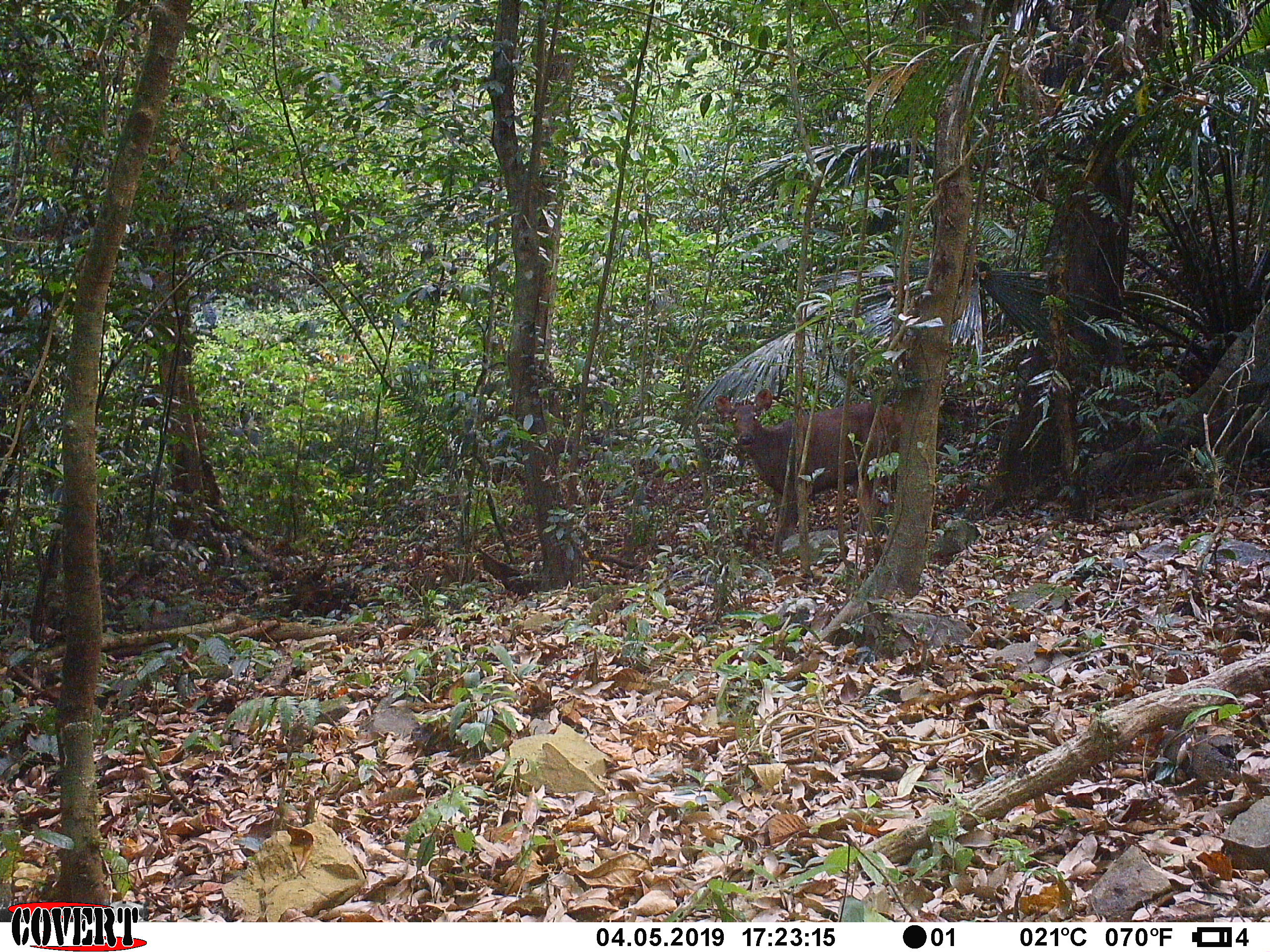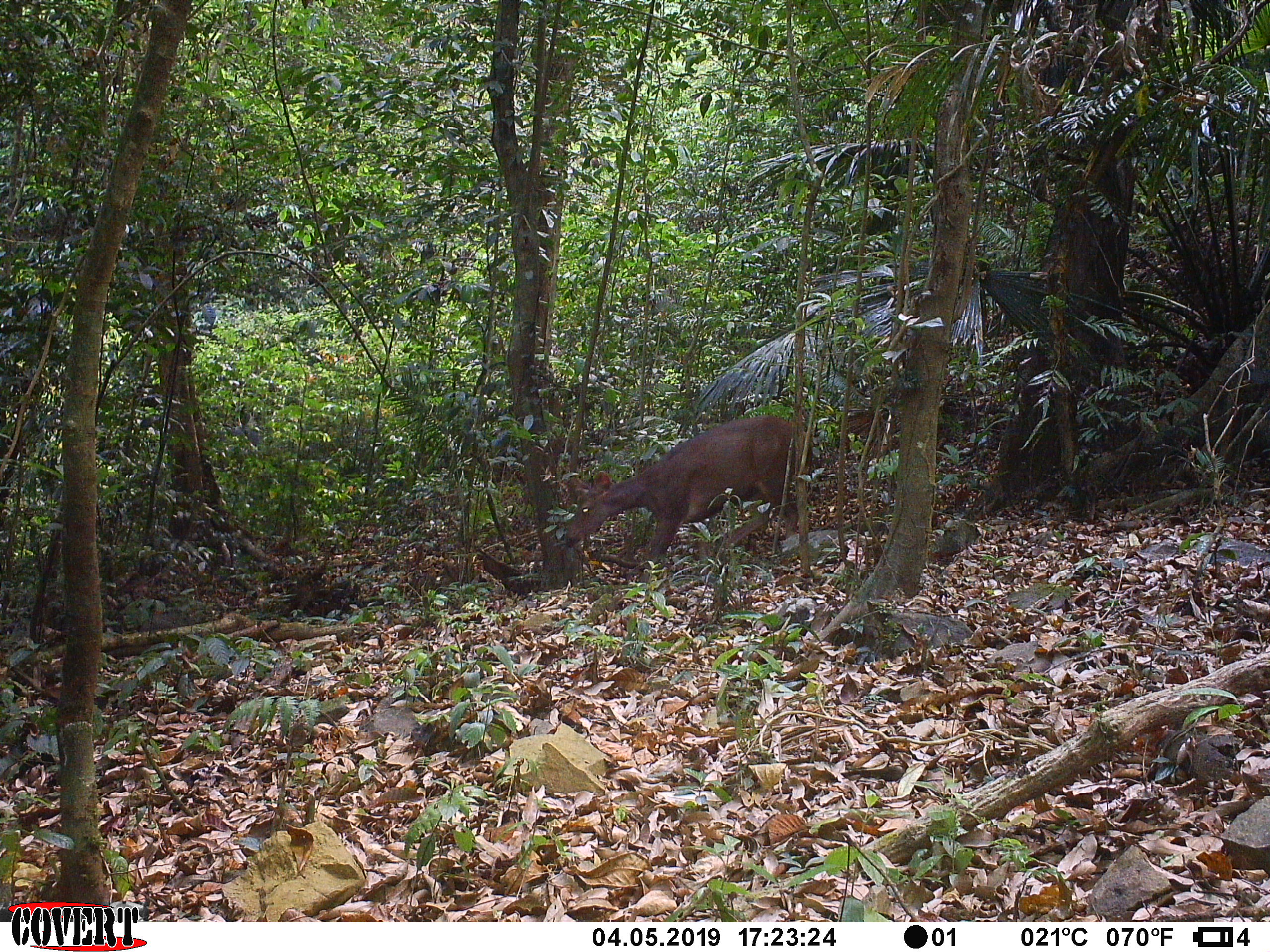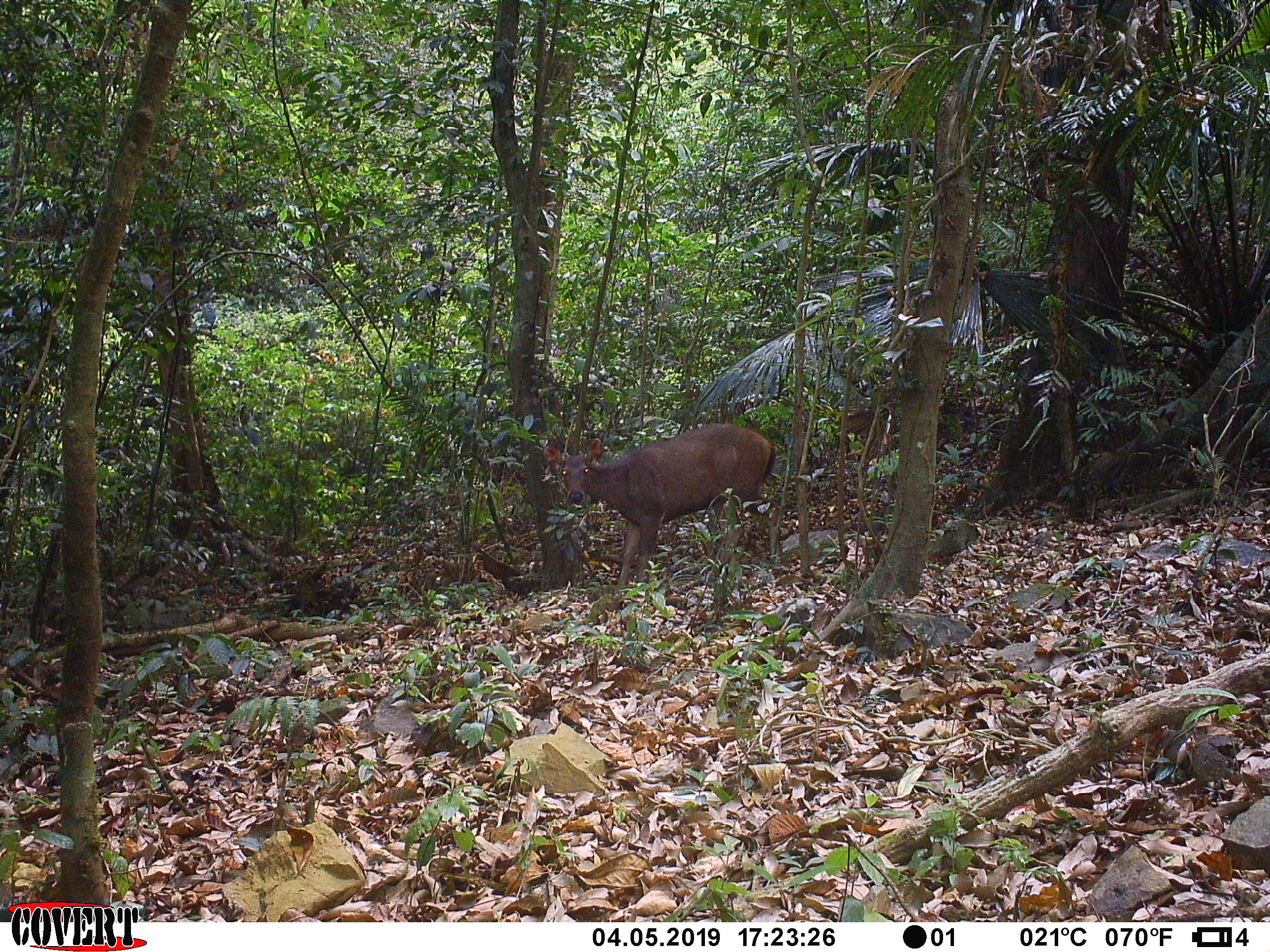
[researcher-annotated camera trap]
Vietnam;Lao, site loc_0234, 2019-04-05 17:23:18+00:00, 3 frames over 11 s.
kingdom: Animalia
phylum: Chordata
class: Mammalia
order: Artiodactyla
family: Cervidae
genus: Rusa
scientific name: Rusa unicolor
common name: sambar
Sambar (Rusa unicolor). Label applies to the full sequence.